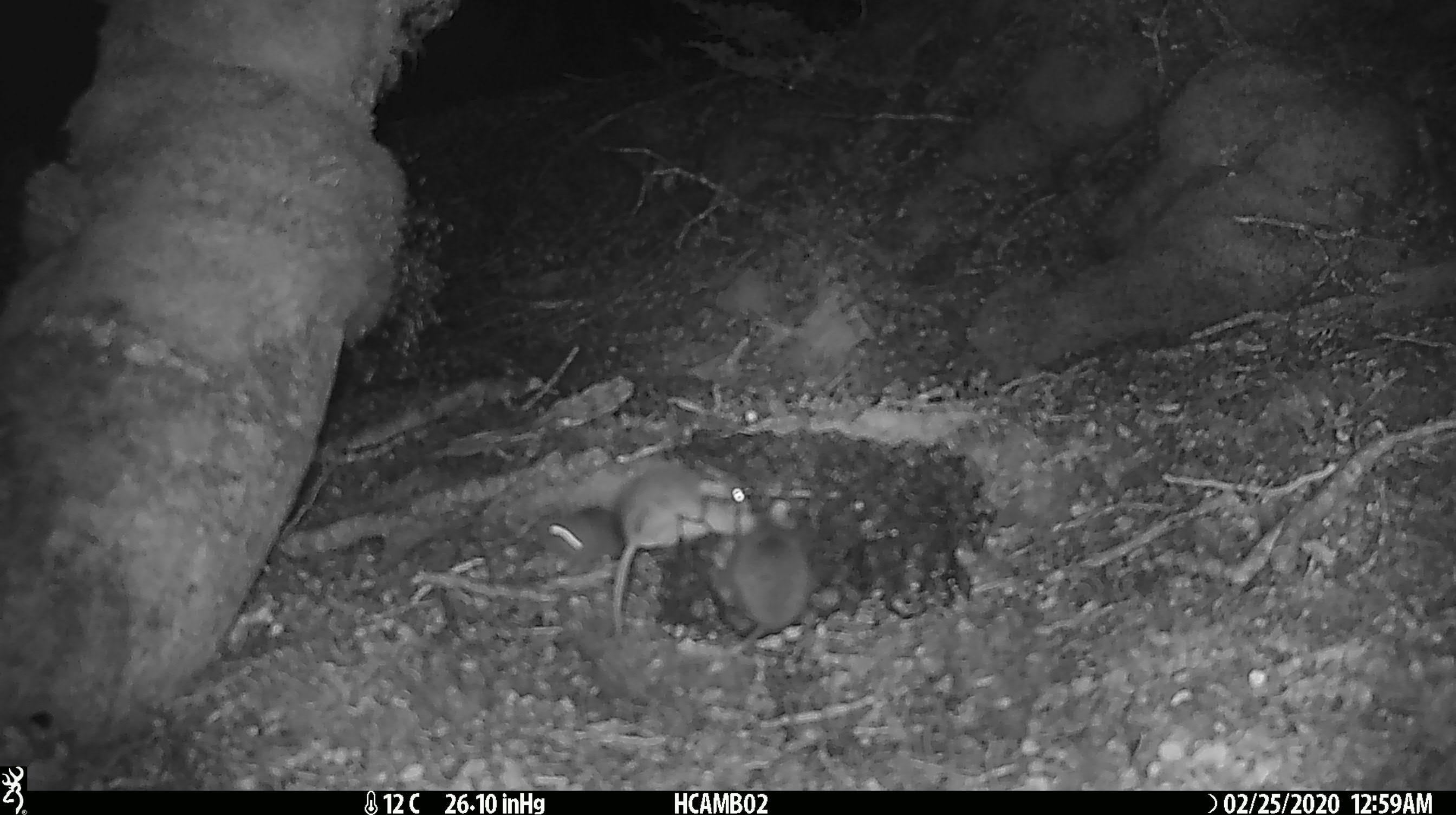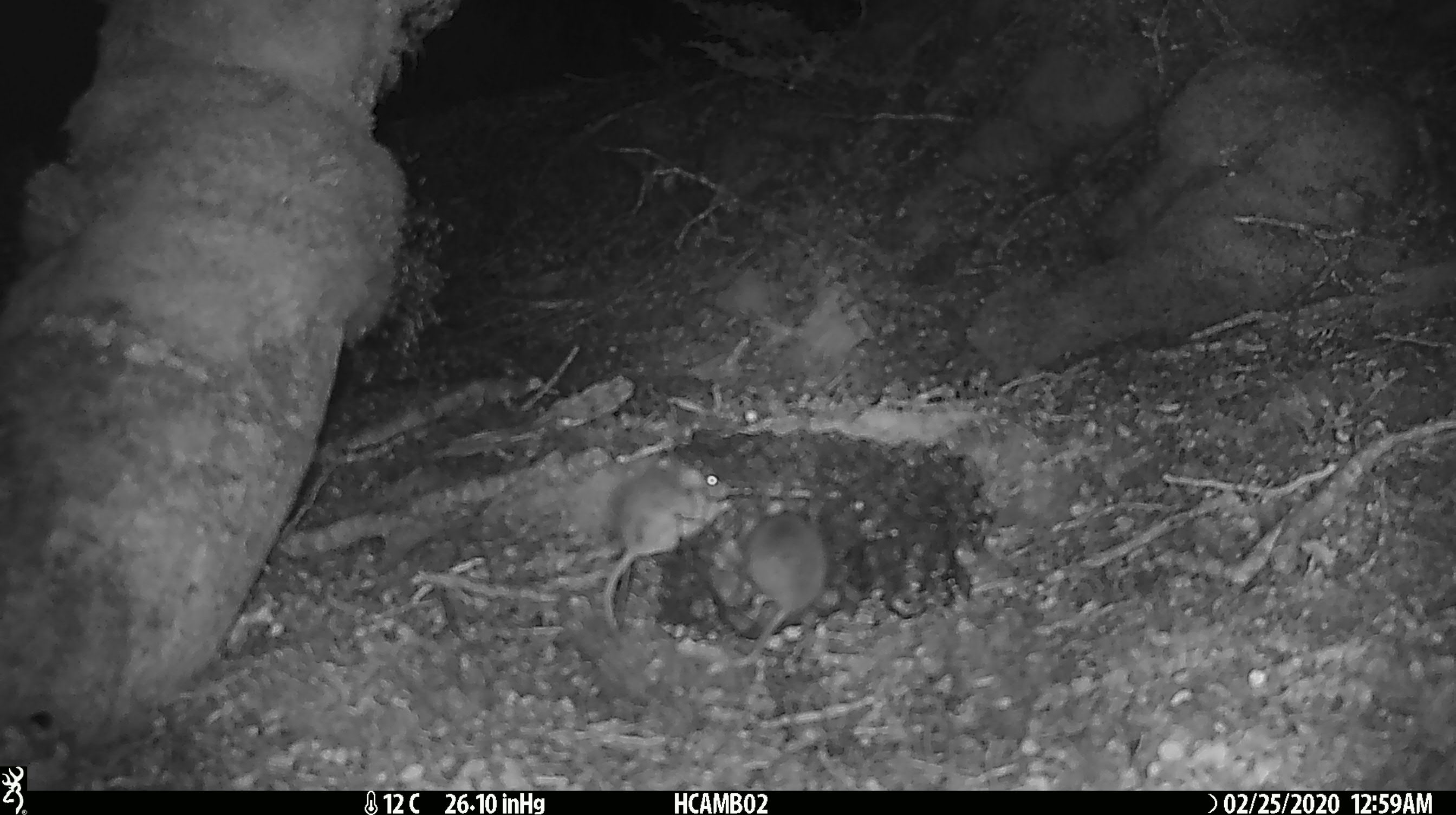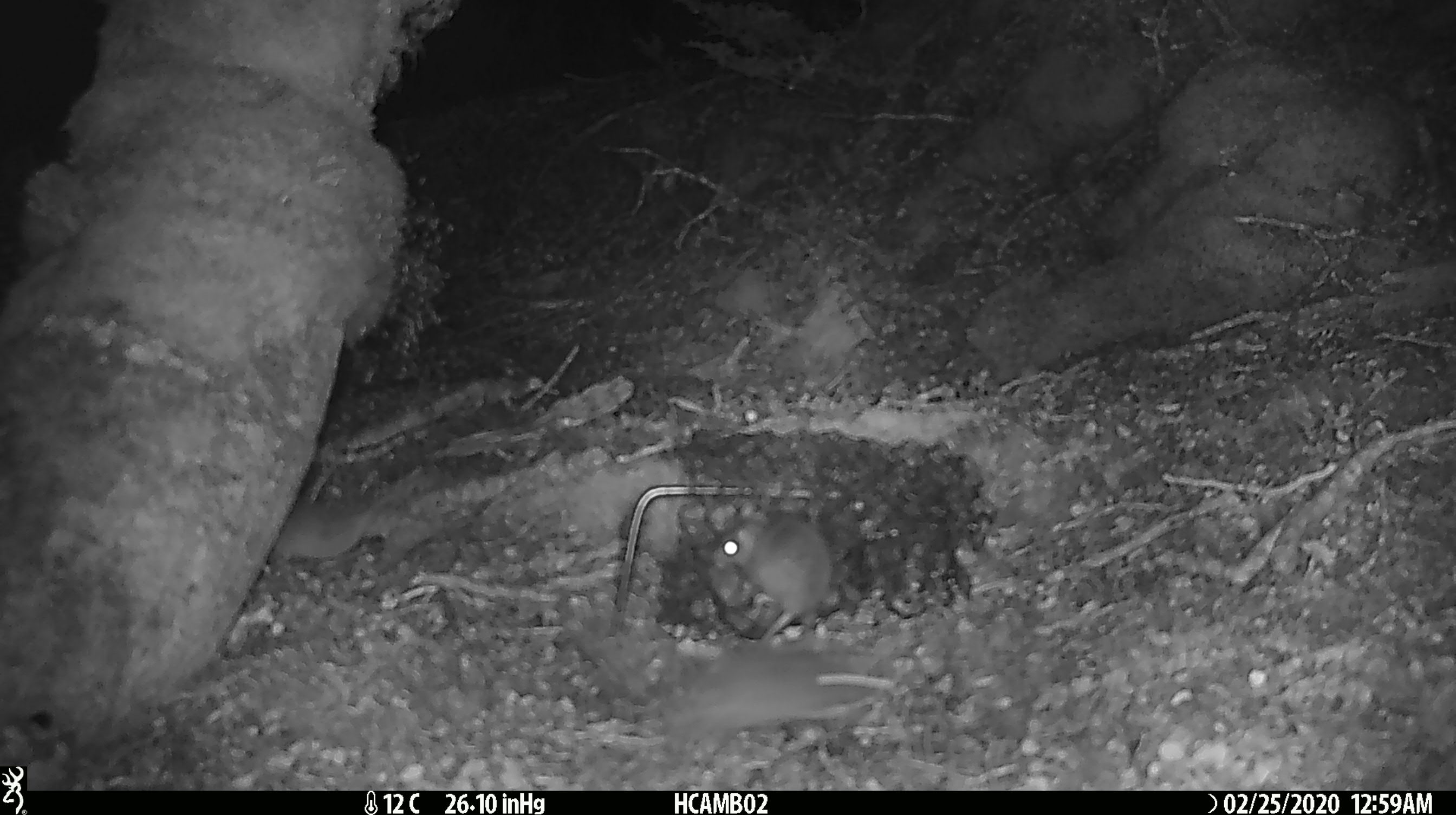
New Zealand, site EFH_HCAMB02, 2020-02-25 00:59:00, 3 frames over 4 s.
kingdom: Animalia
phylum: Chordata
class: Mammalia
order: Rodentia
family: Muridae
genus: Mus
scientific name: Mus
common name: mouse